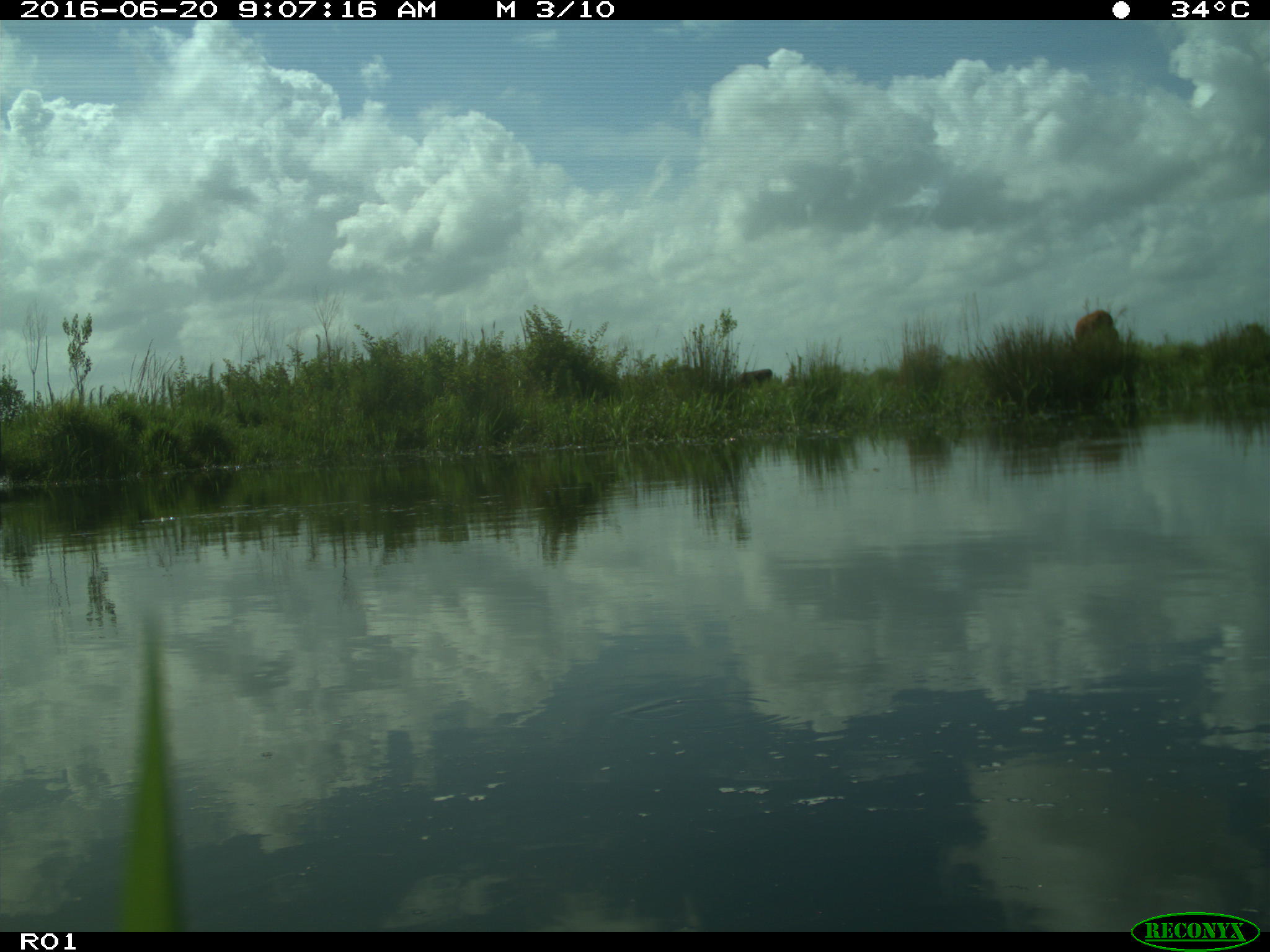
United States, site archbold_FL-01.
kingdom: Animalia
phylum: Chordata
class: Mammalia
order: Artiodactyla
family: Bovidae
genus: Bos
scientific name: Bos taurus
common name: domestic cow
Bos taurus (domestic cow).